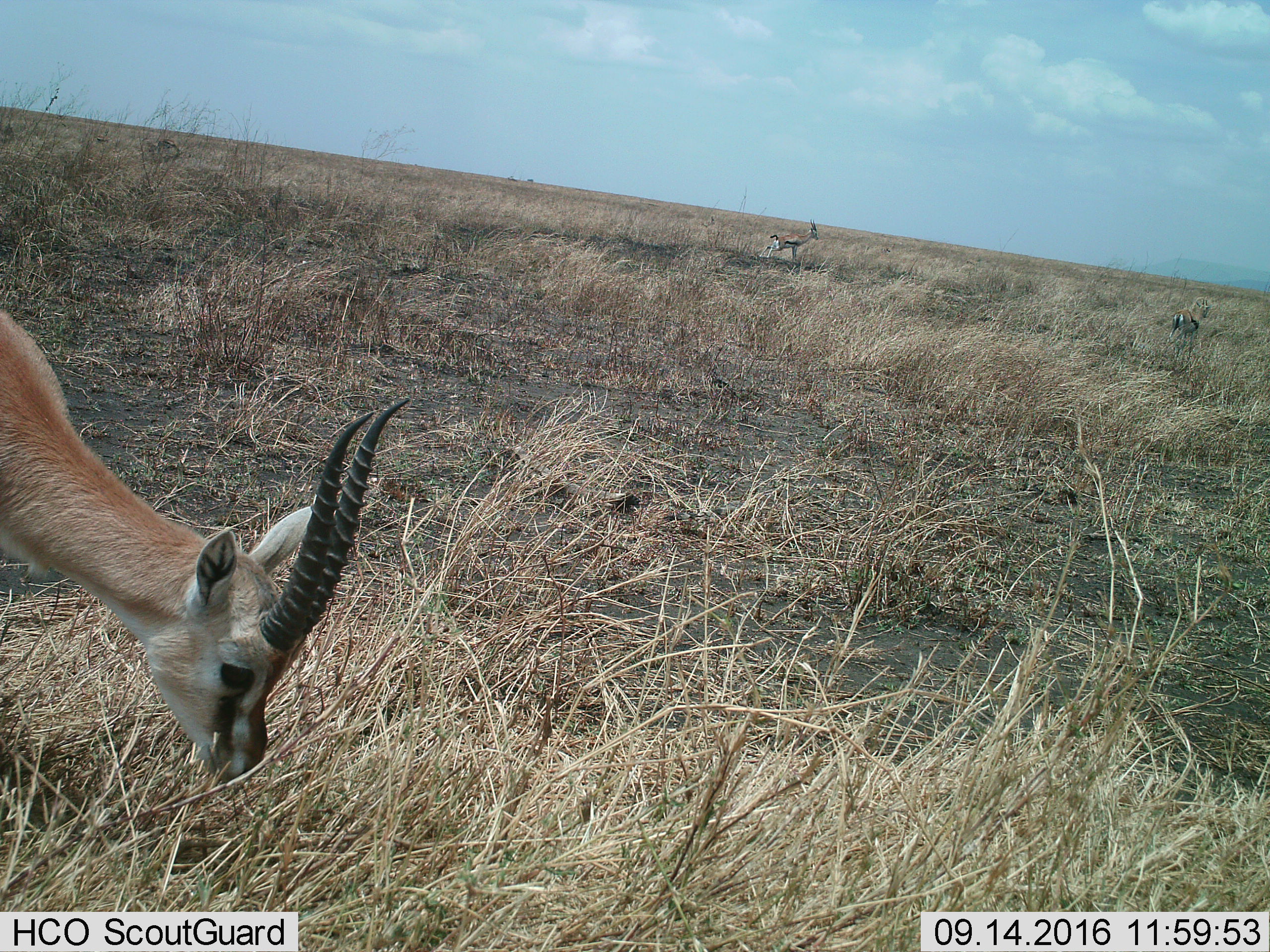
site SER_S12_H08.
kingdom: Animalia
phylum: Chordata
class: Mammalia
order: Artiodactyla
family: Bovidae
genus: Eudorcas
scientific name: Eudorcas thomsonii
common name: thomson's gazelle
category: gazellethomsons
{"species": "gazellethomsons (thomson's gazelle) (Eudorcas thomsonii)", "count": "1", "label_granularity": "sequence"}